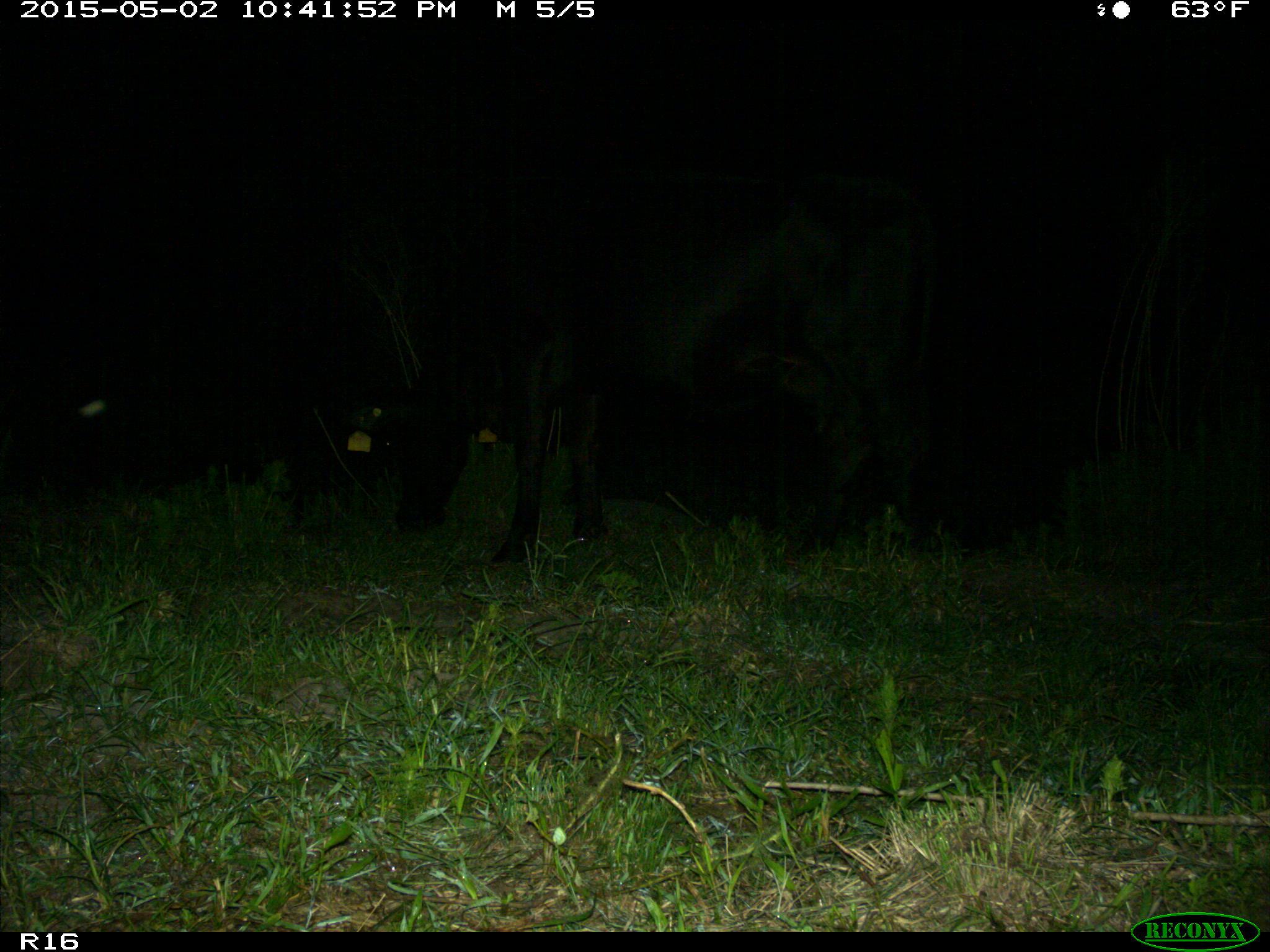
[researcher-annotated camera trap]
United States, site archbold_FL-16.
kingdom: Animalia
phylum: Chordata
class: Mammalia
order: Artiodactyla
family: Bovidae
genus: Bos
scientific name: Bos taurus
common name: domestic cow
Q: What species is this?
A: Bos taurus (domestic cow).